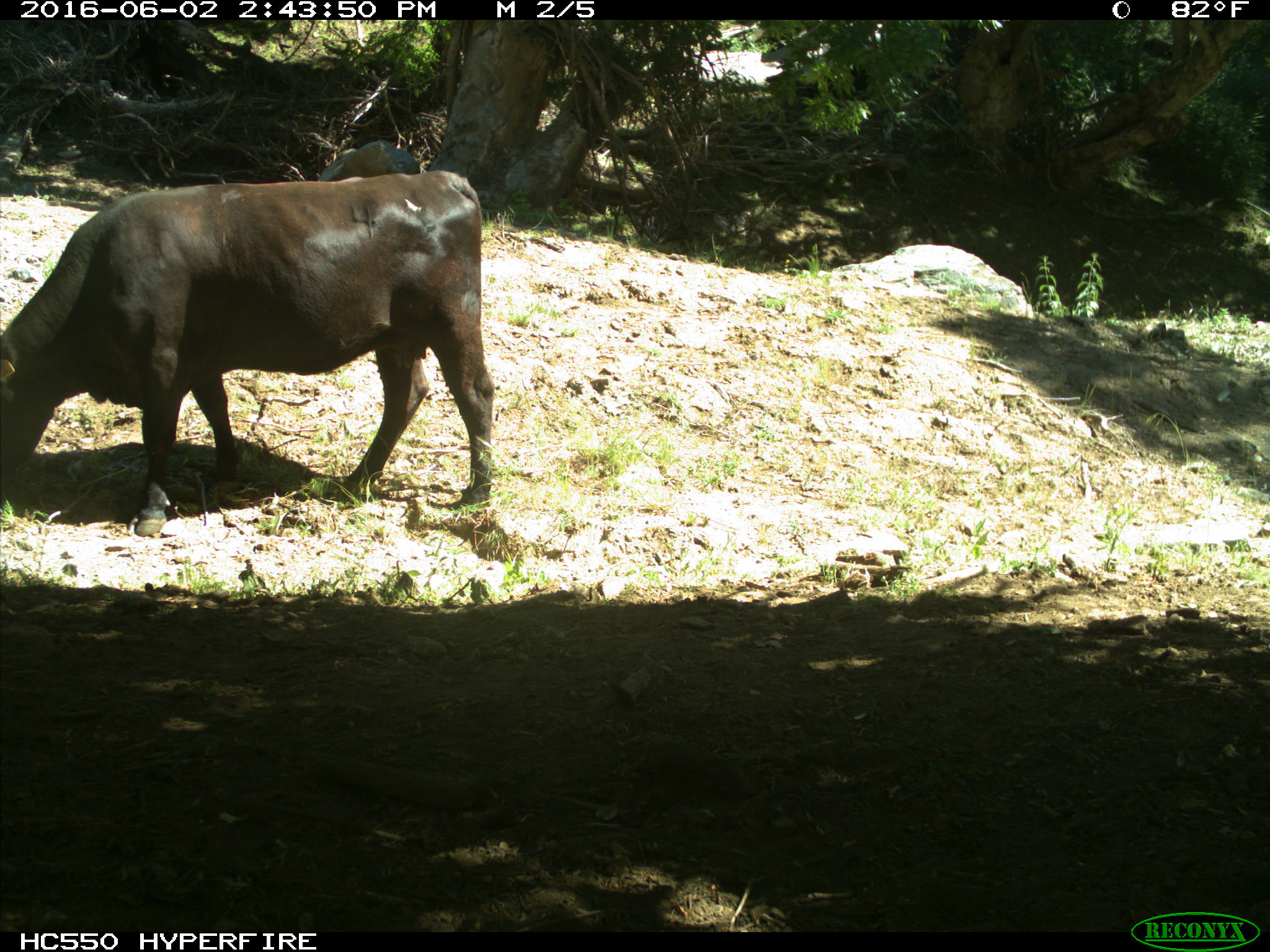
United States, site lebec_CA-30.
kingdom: Animalia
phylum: Chordata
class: Mammalia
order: Artiodactyla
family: Bovidae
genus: Bos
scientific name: Bos taurus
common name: domestic cow